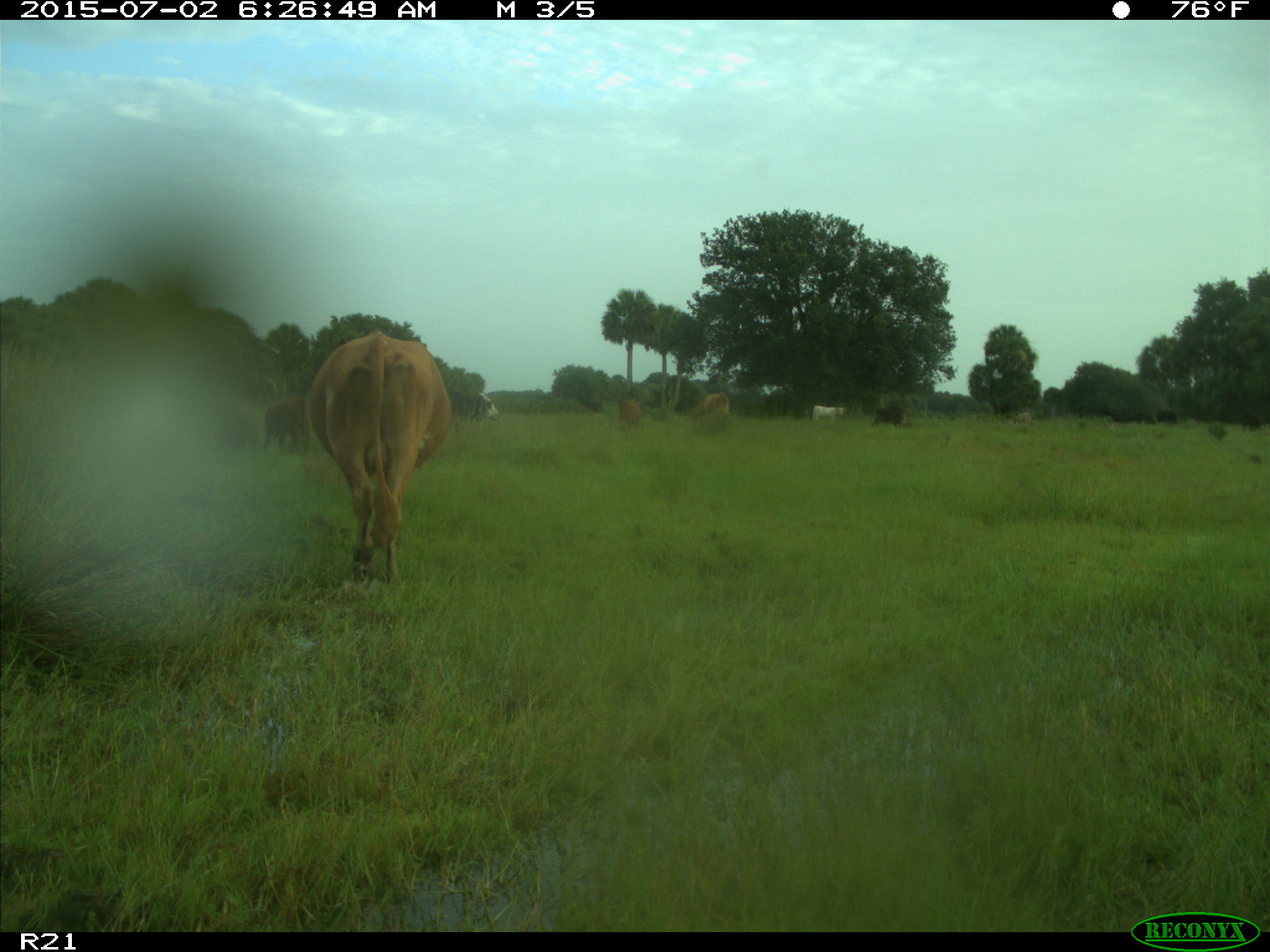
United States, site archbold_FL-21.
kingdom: Animalia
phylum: Chordata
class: Mammalia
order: Artiodactyla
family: Bovidae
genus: Bos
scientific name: Bos taurus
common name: domestic cow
Bos taurus (domestic cow).